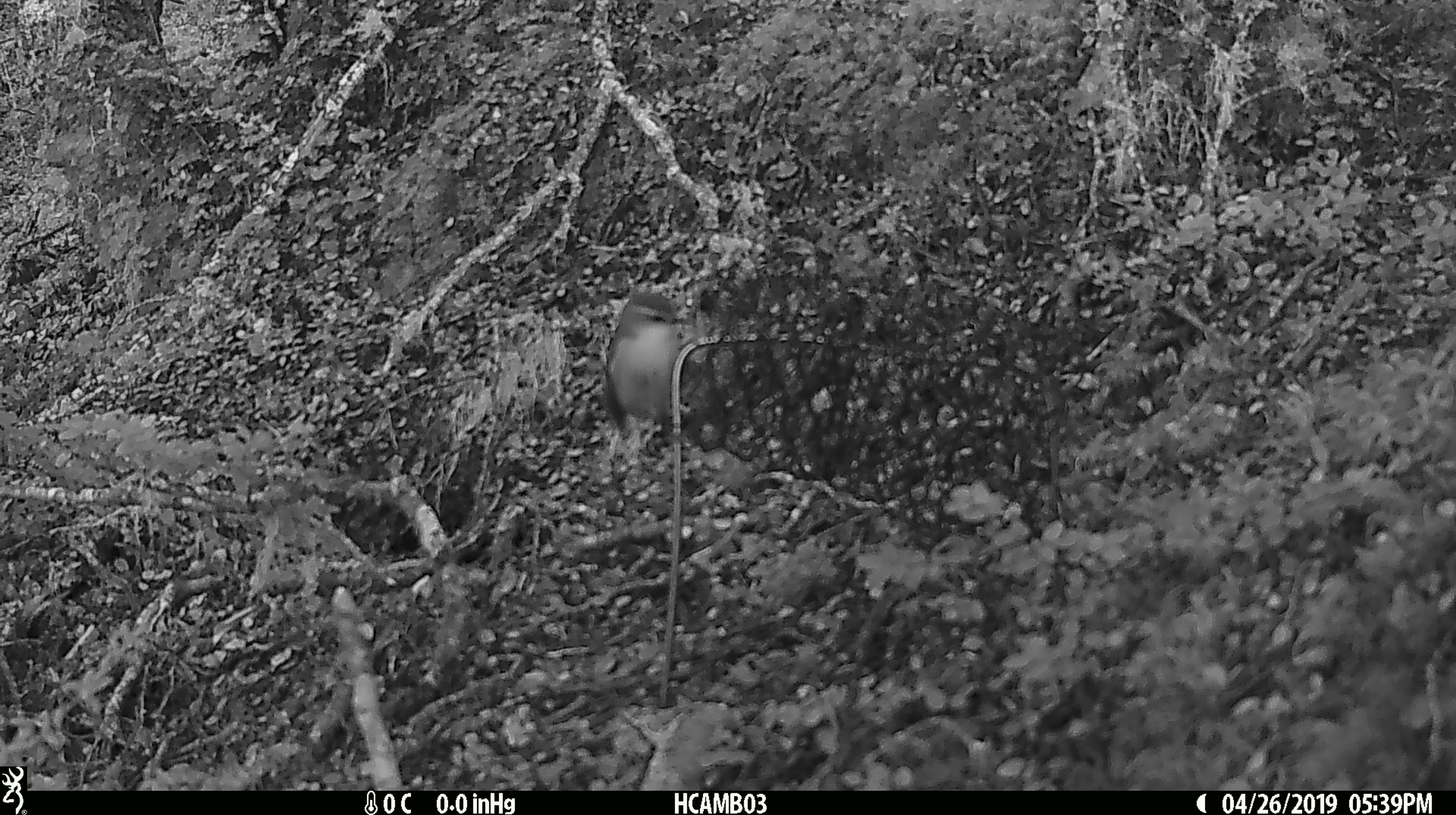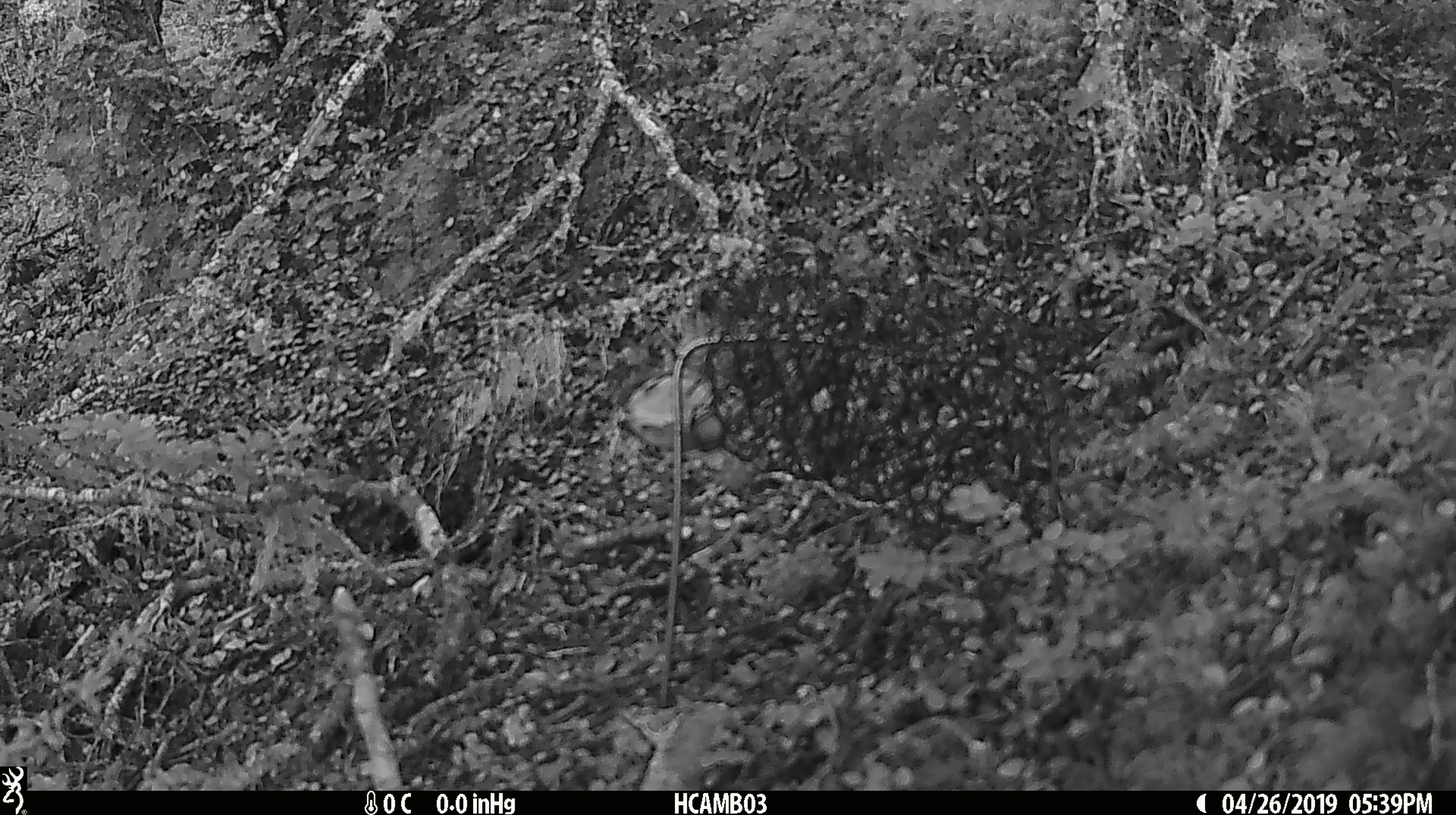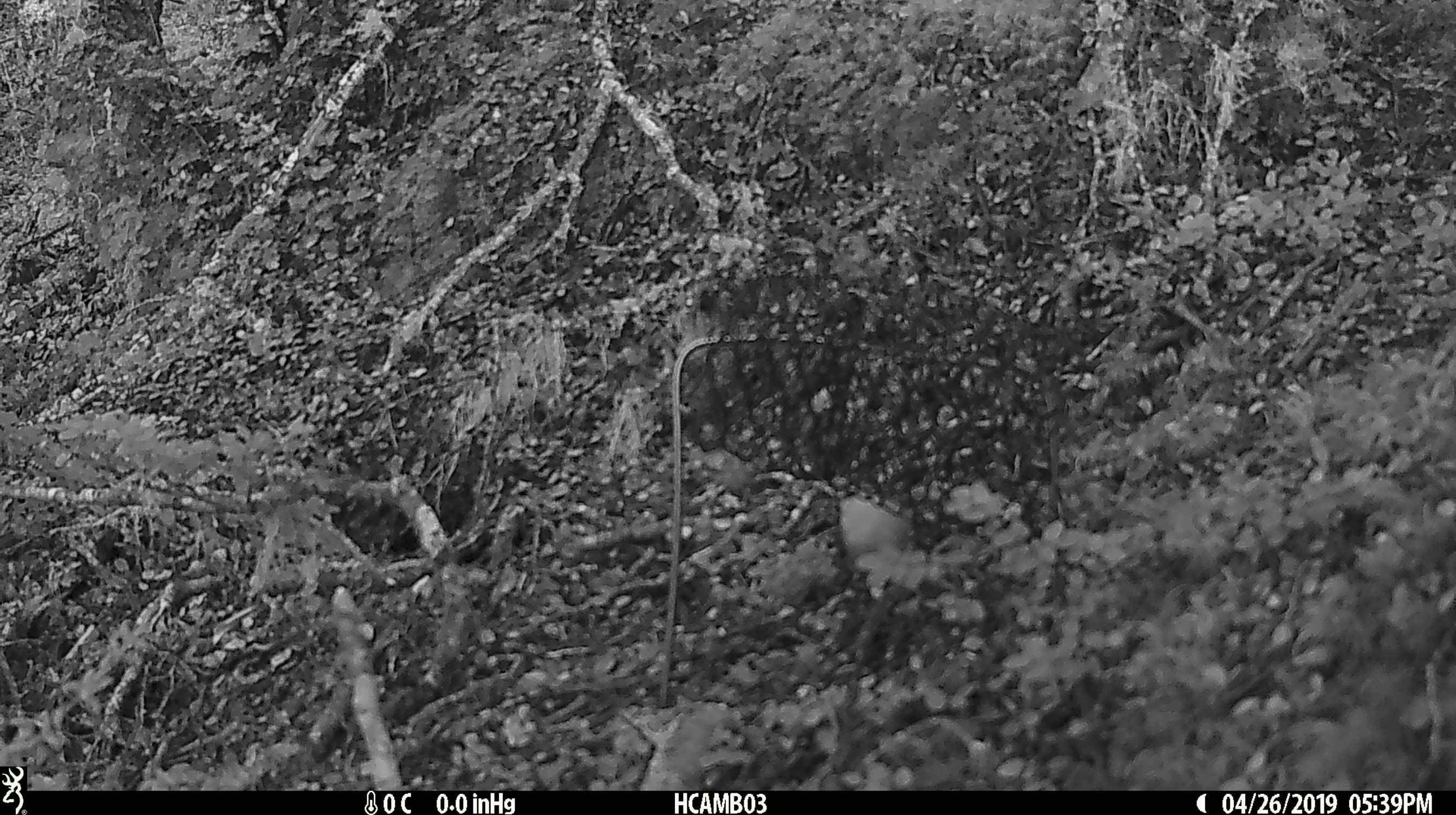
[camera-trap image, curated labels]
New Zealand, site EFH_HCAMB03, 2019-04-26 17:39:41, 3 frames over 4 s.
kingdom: Animalia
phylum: Chordata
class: Aves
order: Passeriformes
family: Acanthisittidae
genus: Acanthisitta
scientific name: Acanthisitta chloris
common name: rifleman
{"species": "rifleman (Acanthisitta chloris)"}